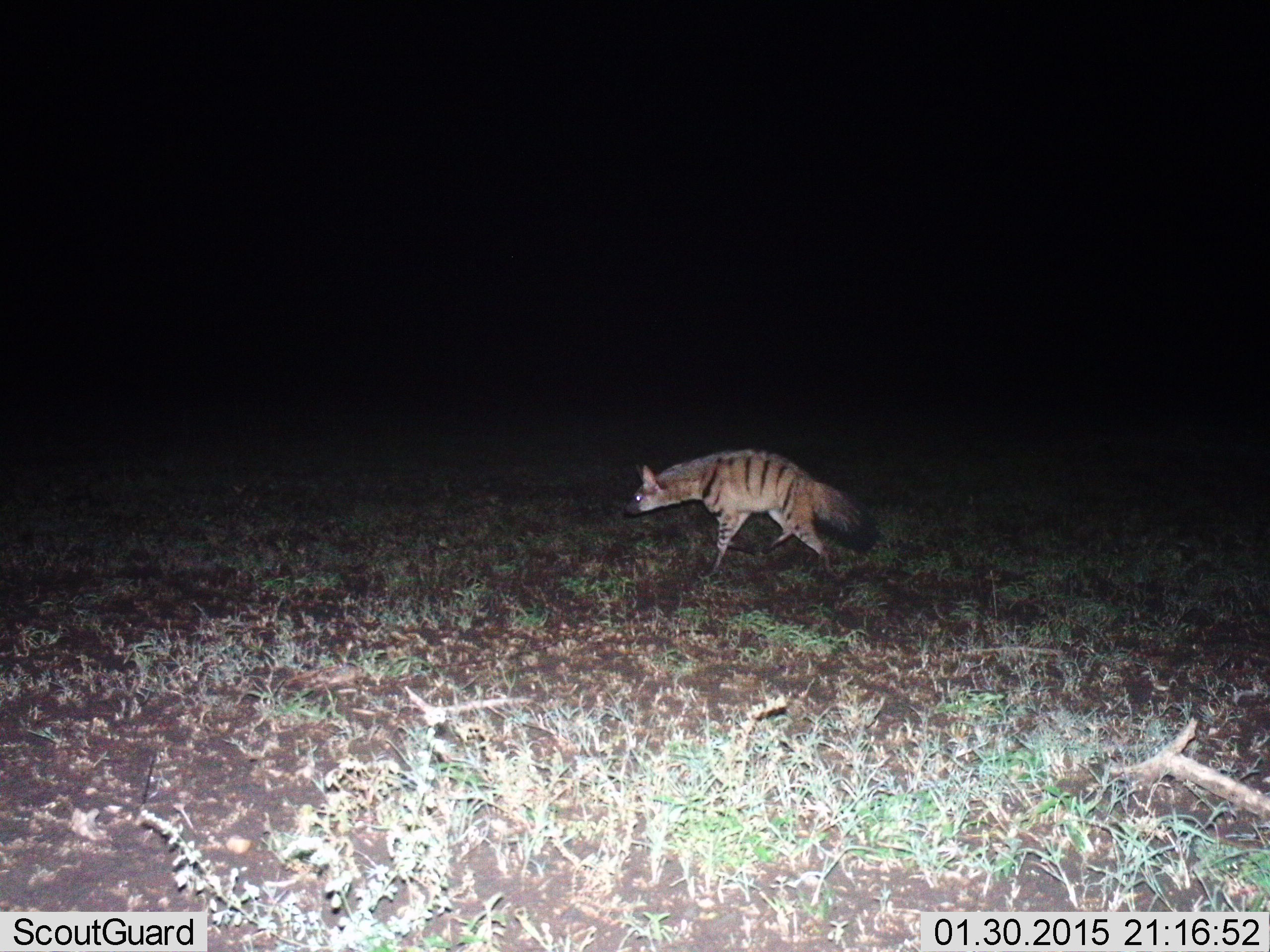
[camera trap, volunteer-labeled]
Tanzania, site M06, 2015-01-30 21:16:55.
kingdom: Animalia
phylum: Chordata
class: Mammalia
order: Carnivora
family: Hyaenidae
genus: Proteles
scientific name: Proteles cristatus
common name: aardwolf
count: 1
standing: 0%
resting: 0%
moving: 100%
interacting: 0%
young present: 0%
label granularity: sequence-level